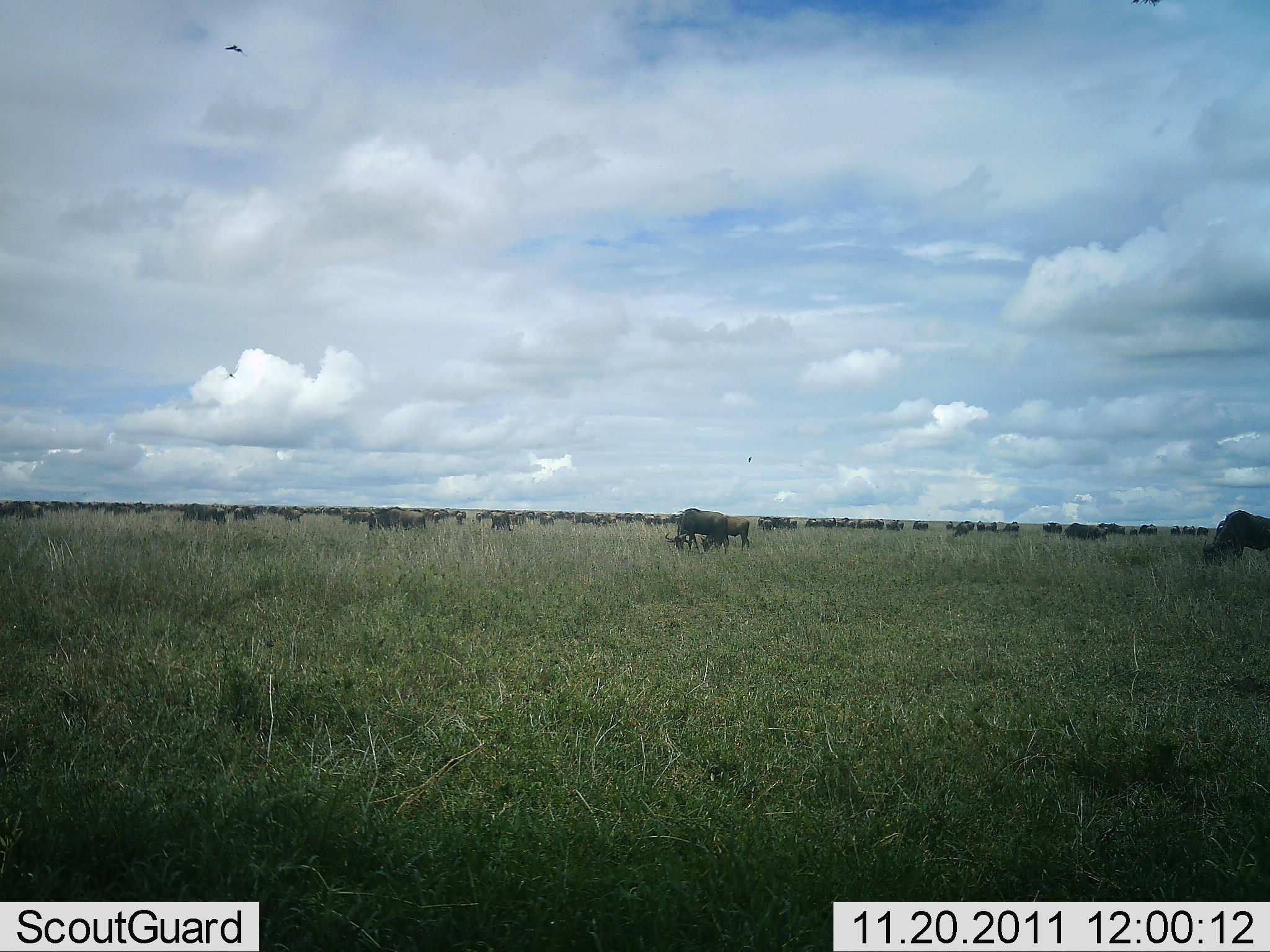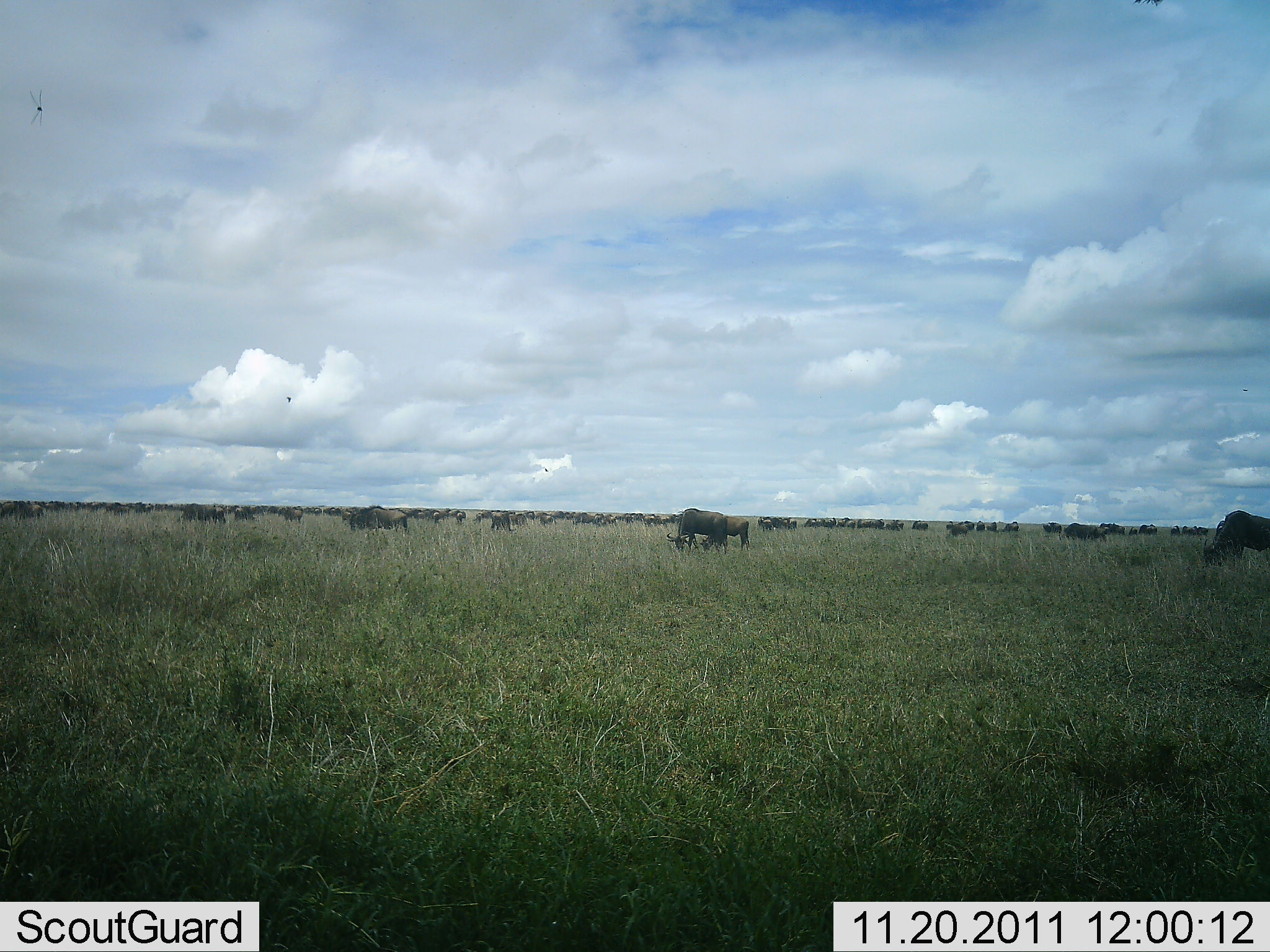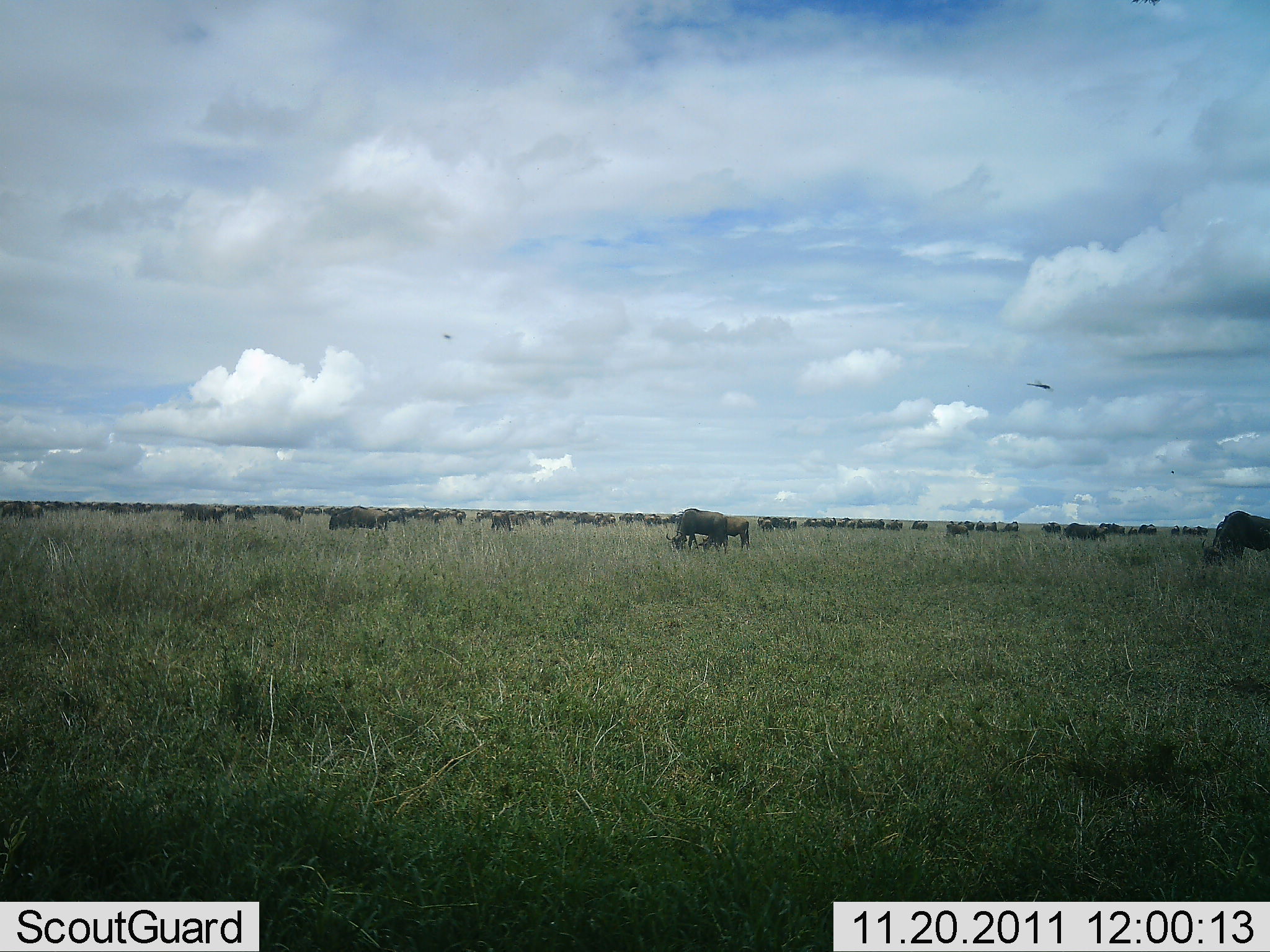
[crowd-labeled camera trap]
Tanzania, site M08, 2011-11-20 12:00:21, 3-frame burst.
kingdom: Animalia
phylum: Chordata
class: Mammalia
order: Artiodactyla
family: Bovidae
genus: Connochaetes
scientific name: Connochaetes taurinus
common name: blue wildebeest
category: wildebeest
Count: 51+.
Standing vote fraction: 53%.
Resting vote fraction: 13%.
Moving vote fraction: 53%.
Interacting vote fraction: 0%.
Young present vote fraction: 7%.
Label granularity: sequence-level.